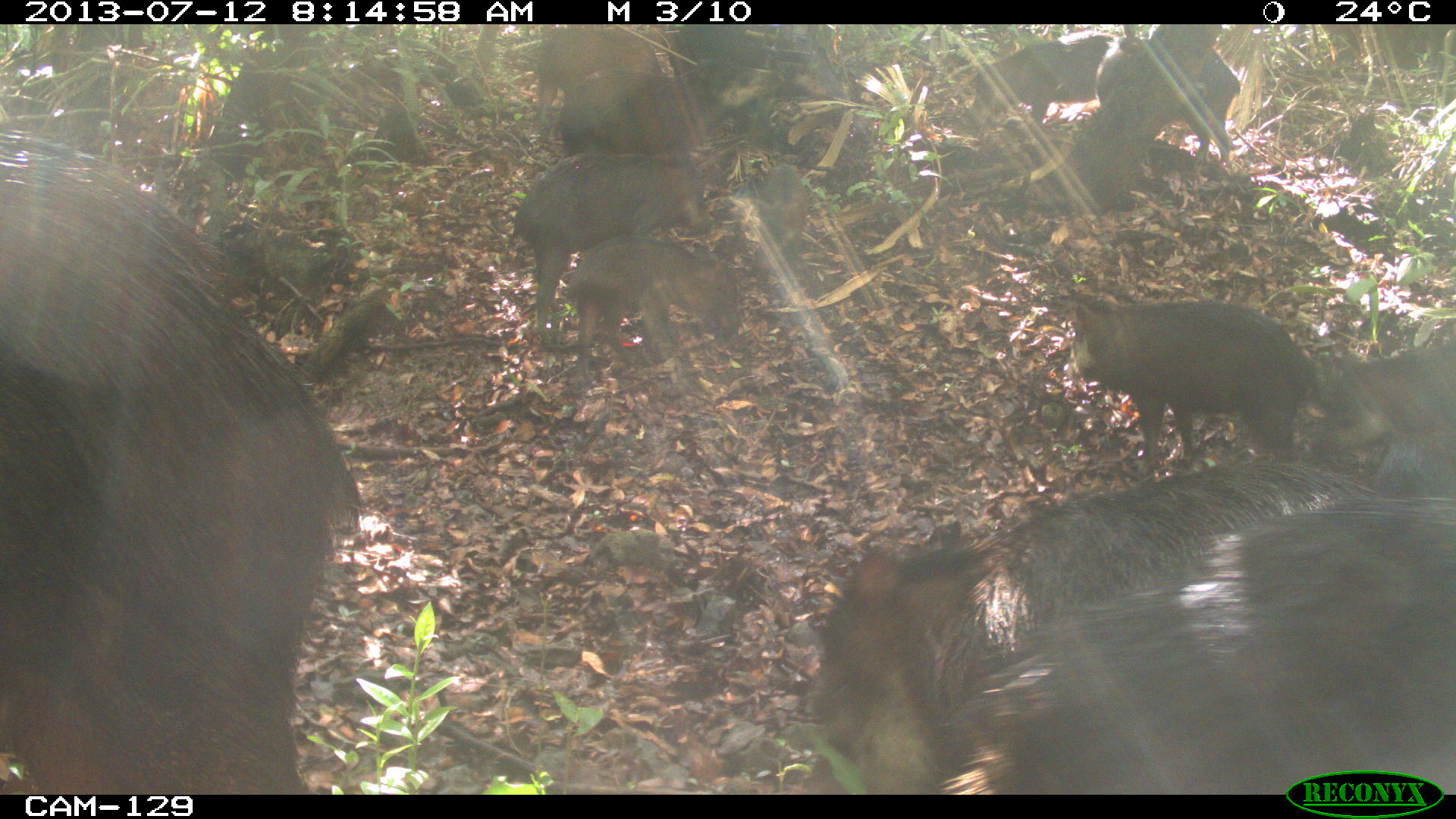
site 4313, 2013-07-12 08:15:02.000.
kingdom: Animalia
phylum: Chordata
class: Mammalia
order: Artiodactyla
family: Tayassuidae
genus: Tayassu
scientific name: Tayassu pecari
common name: white-lipped peccary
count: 20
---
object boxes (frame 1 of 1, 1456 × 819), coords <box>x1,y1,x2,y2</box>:
tayassu pecari: <box>1,123,360,793</box>; <box>801,462,1452,794</box>; <box>941,497,1456,792</box>; <box>1046,291,1344,467</box>; <box>514,150,713,346</box>; <box>1075,20,1244,162</box>; <box>565,236,741,360</box>; <box>1324,316,1455,469</box>; <box>973,35,1105,122</box>; <box>558,68,692,151</box>; <box>533,24,662,107</box>; <box>1372,443,1453,489</box>